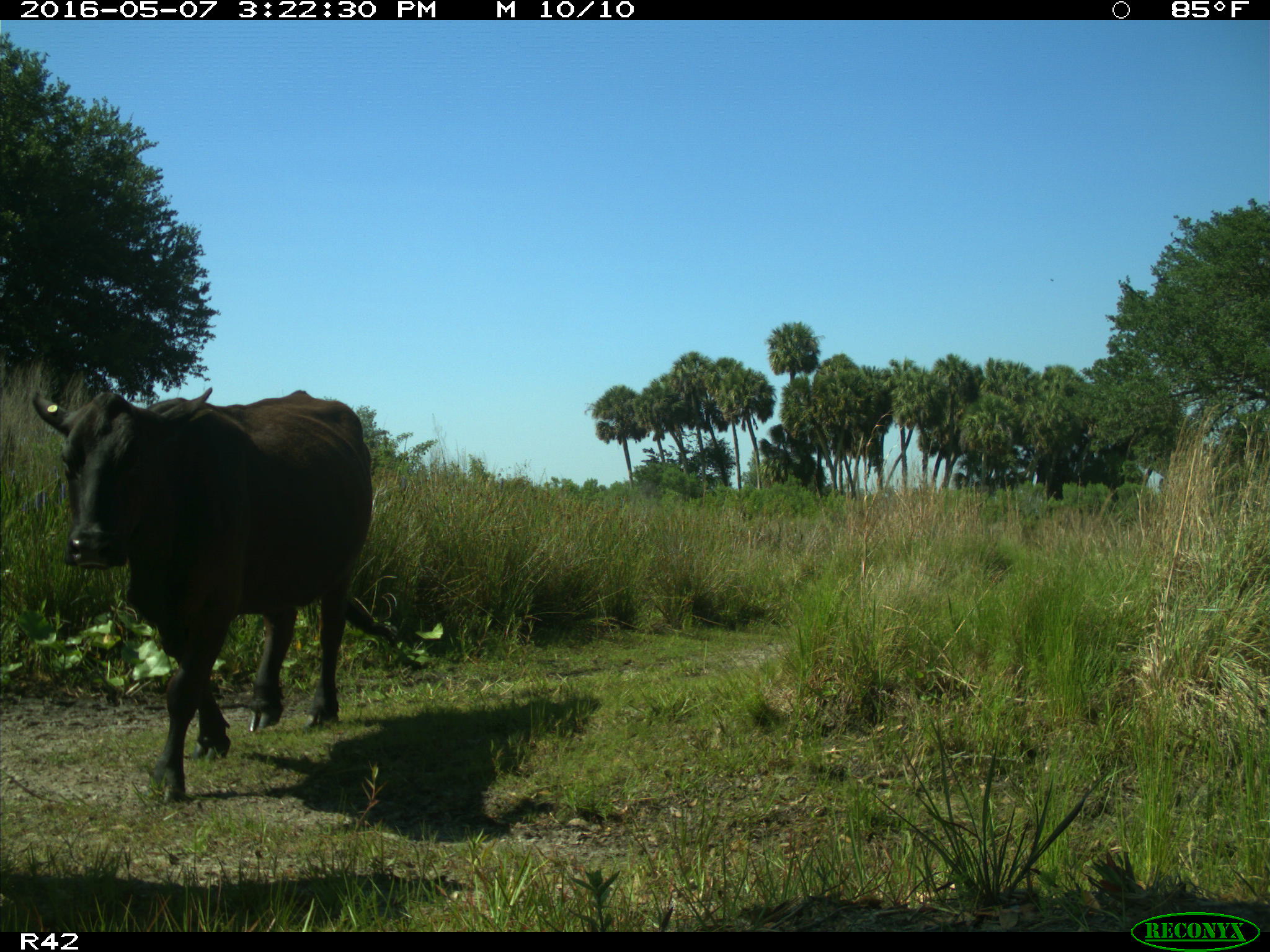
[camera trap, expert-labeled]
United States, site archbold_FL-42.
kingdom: Animalia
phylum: Chordata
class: Mammalia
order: Artiodactyla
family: Bovidae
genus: Bos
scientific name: Bos taurus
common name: domestic cow